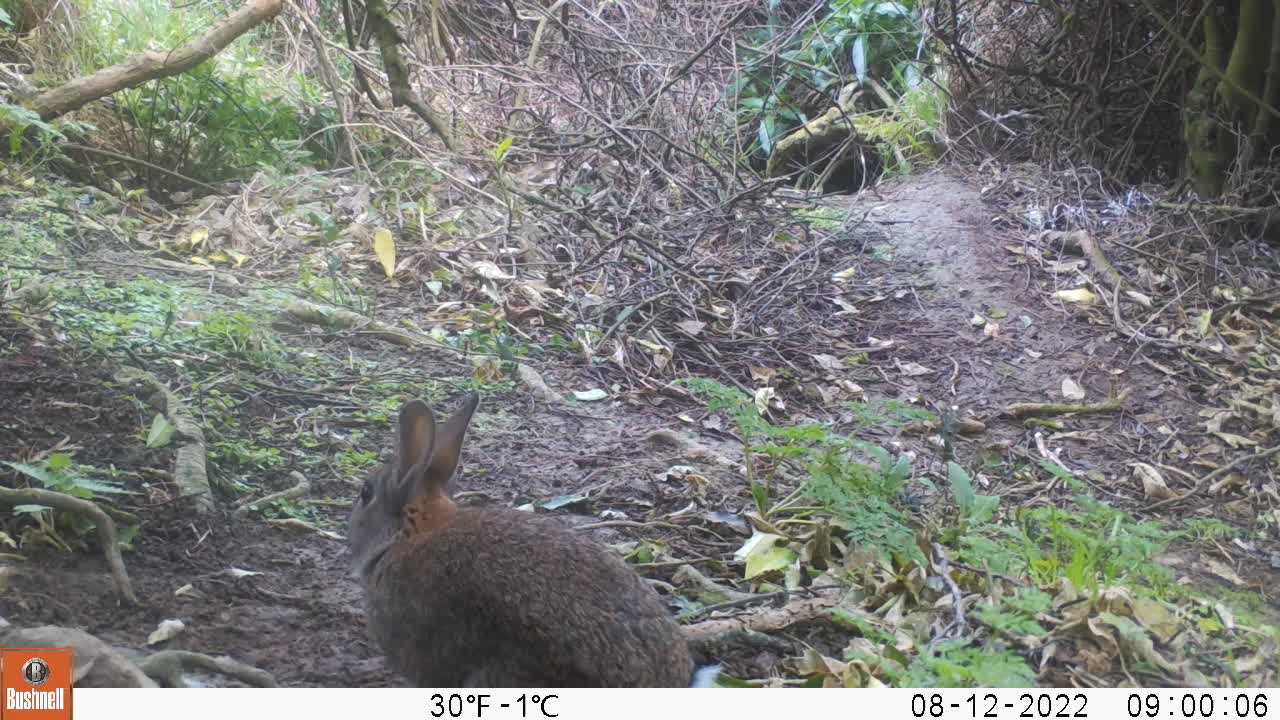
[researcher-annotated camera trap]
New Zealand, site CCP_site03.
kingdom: Animalia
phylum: Chordata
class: Mammalia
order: Lagomorpha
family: Leporidae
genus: Oryctolagus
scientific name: Oryctolagus cuniculus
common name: european rabbit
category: rabbit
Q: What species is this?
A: Rabbit (european rabbit) (Oryctolagus cuniculus).